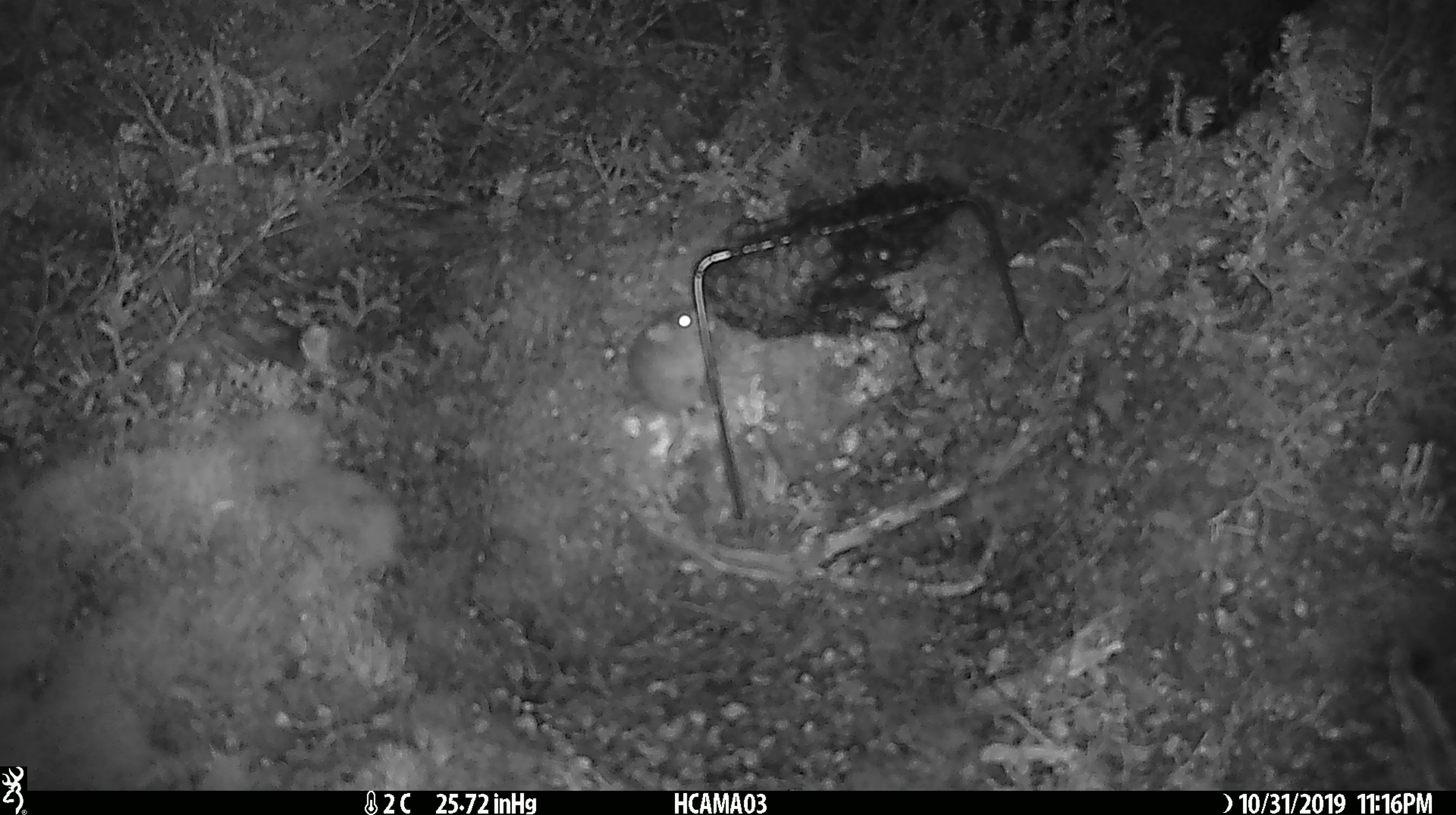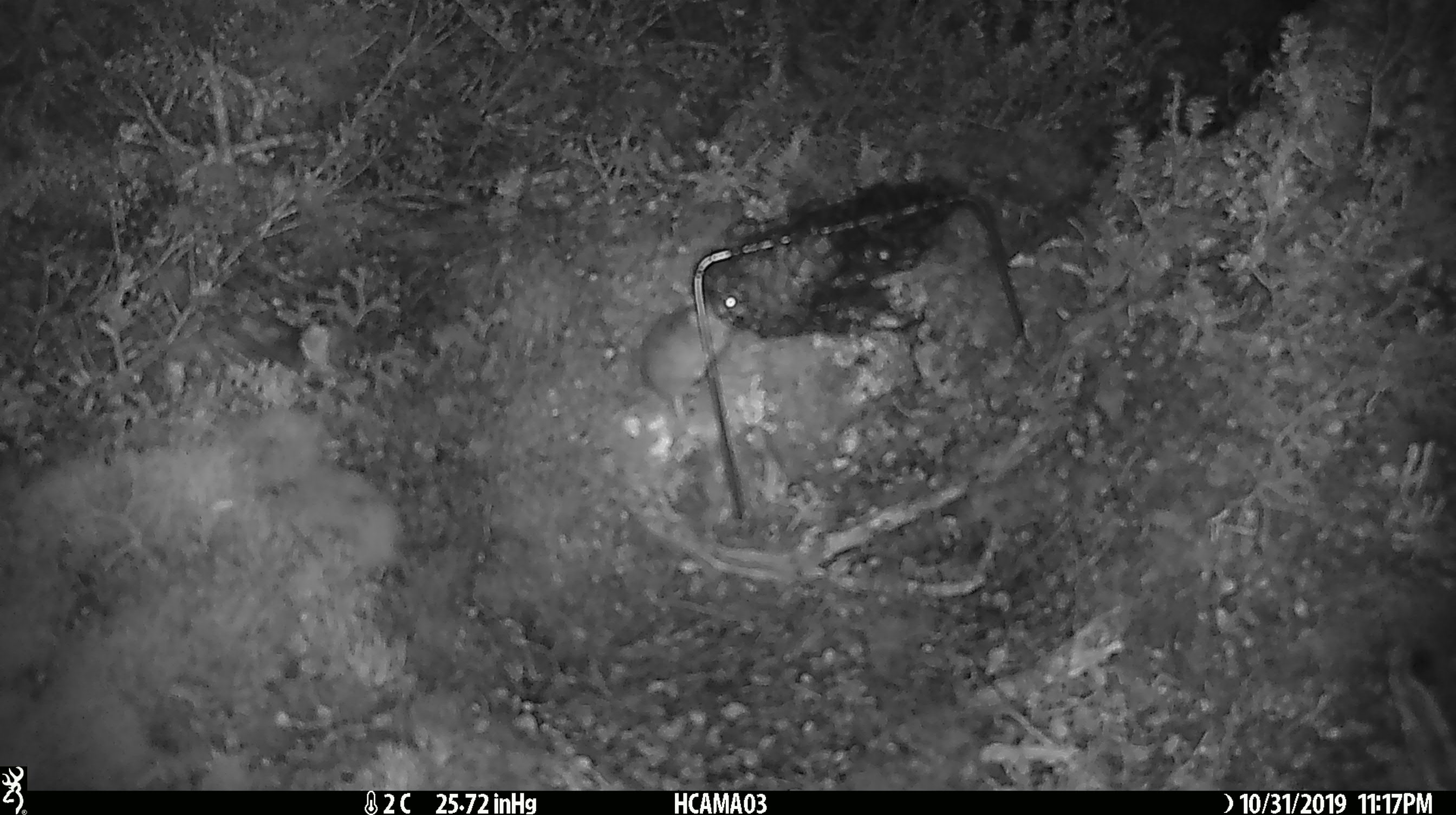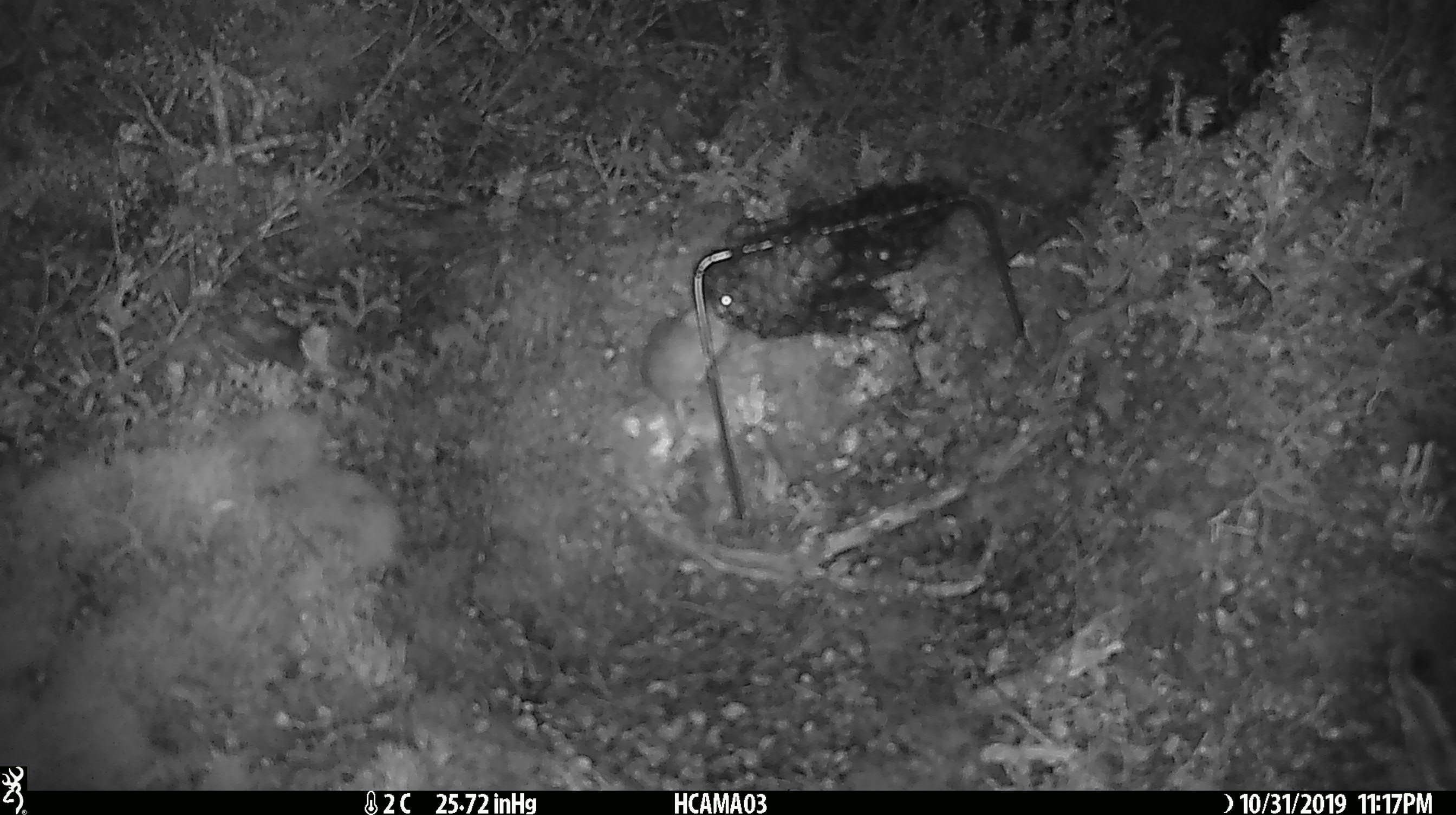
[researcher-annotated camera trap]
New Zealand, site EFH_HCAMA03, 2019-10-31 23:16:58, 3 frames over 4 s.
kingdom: Animalia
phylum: Chordata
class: Mammalia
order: Rodentia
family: Muridae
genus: Mus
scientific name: Mus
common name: mouse